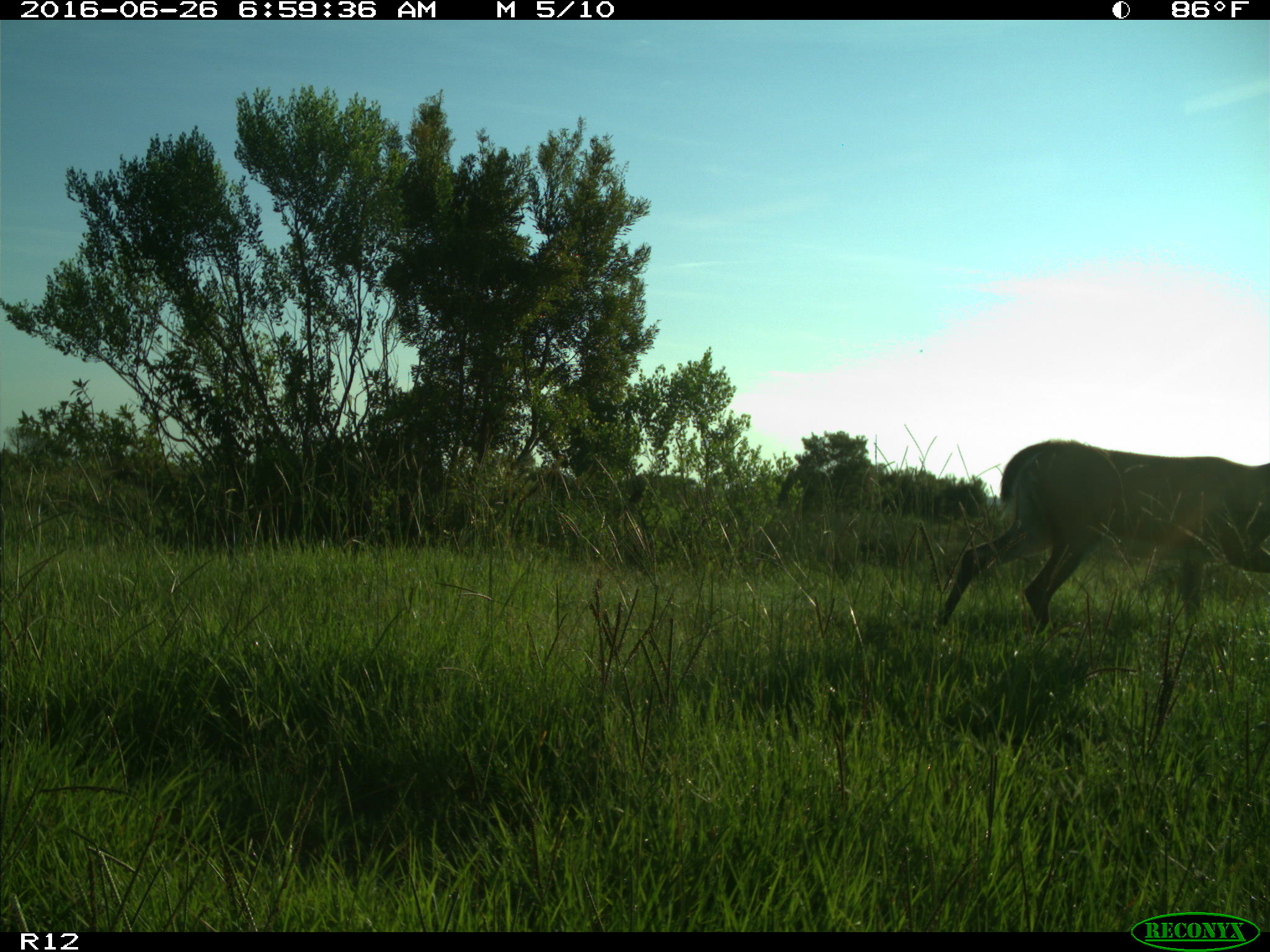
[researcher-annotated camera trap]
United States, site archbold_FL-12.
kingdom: Animalia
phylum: Chordata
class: Mammalia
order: Artiodactyla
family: Cervidae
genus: Odocoileus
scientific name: Odocoileus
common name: deer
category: unidentified deer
Unidentified deer (deer) (Odocoileus).